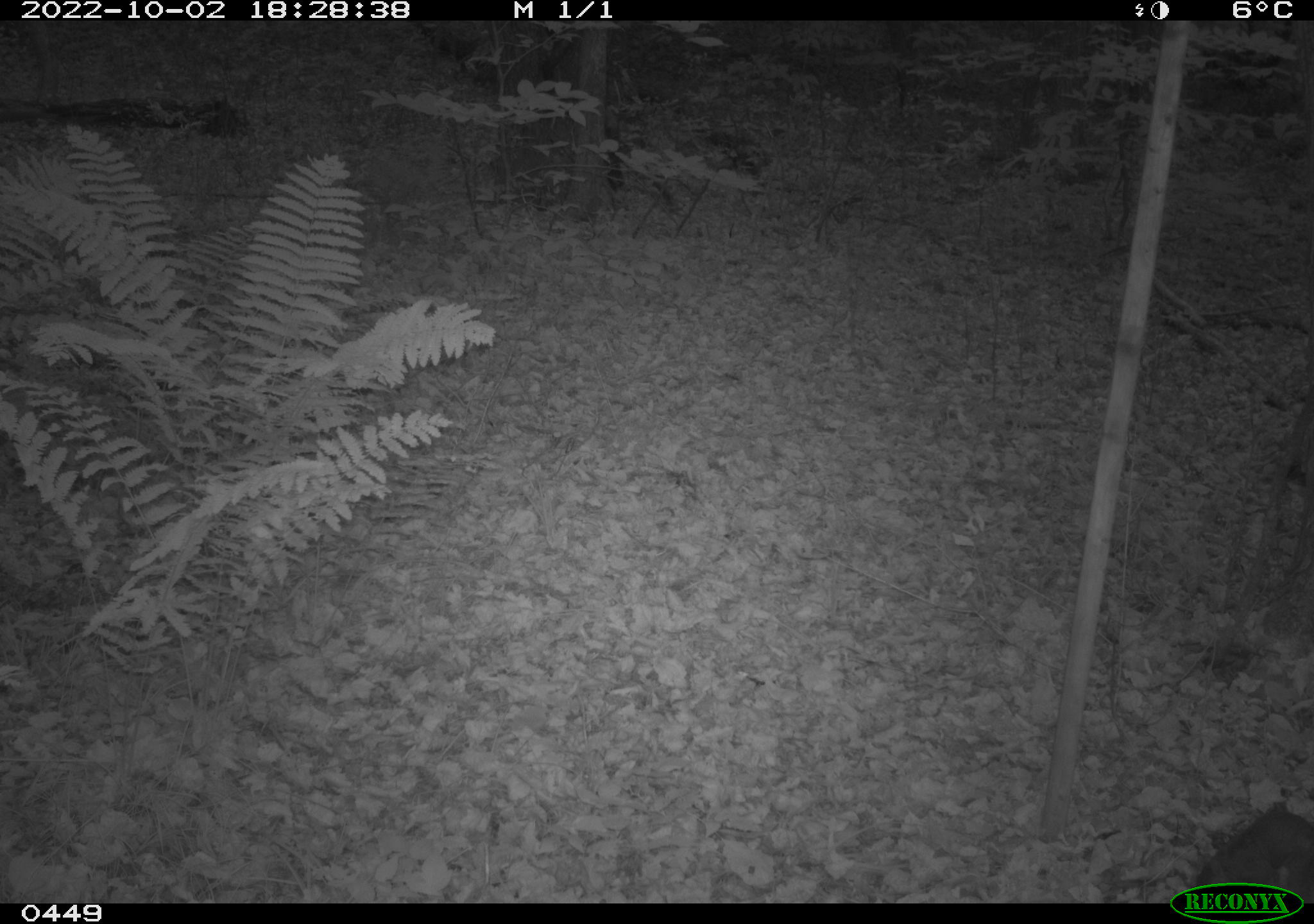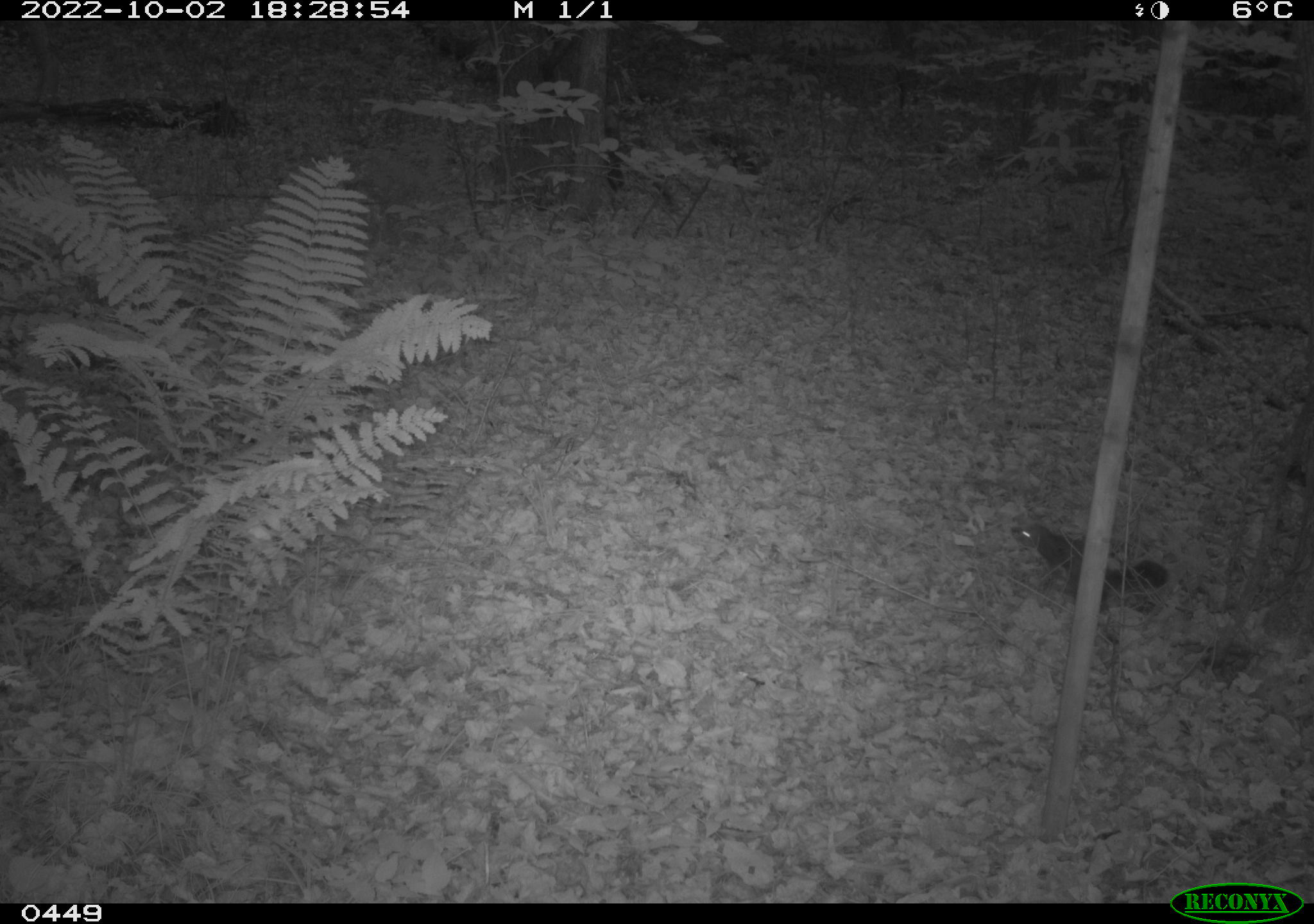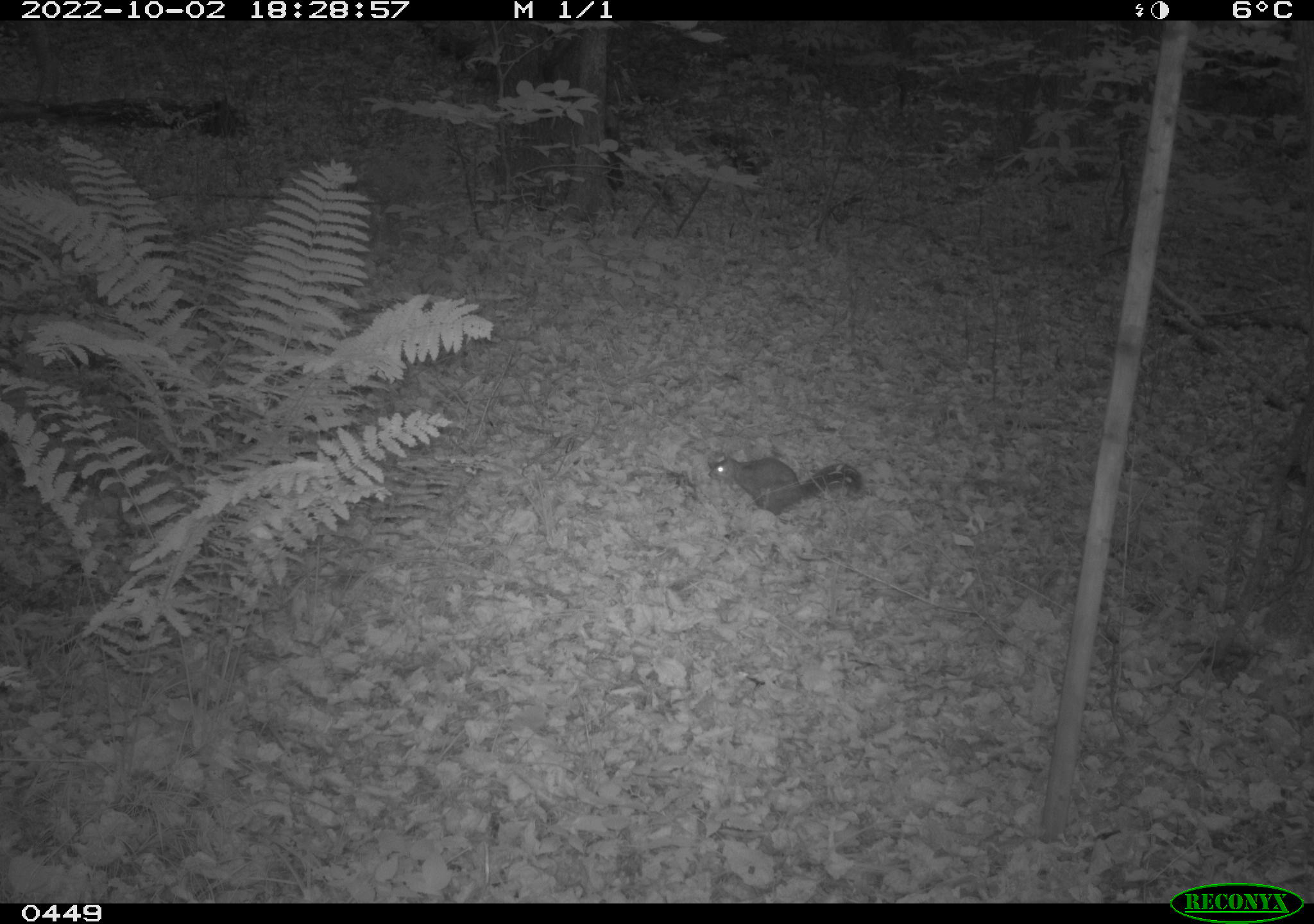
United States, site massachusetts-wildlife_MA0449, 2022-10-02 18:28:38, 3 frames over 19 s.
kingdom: Animalia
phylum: Chordata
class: Mammalia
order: Rodentia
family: Sciuridae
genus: Sciurus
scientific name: Sciurus carolinensis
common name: gray squirrel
Gray squirrel (Sciurus carolinensis).